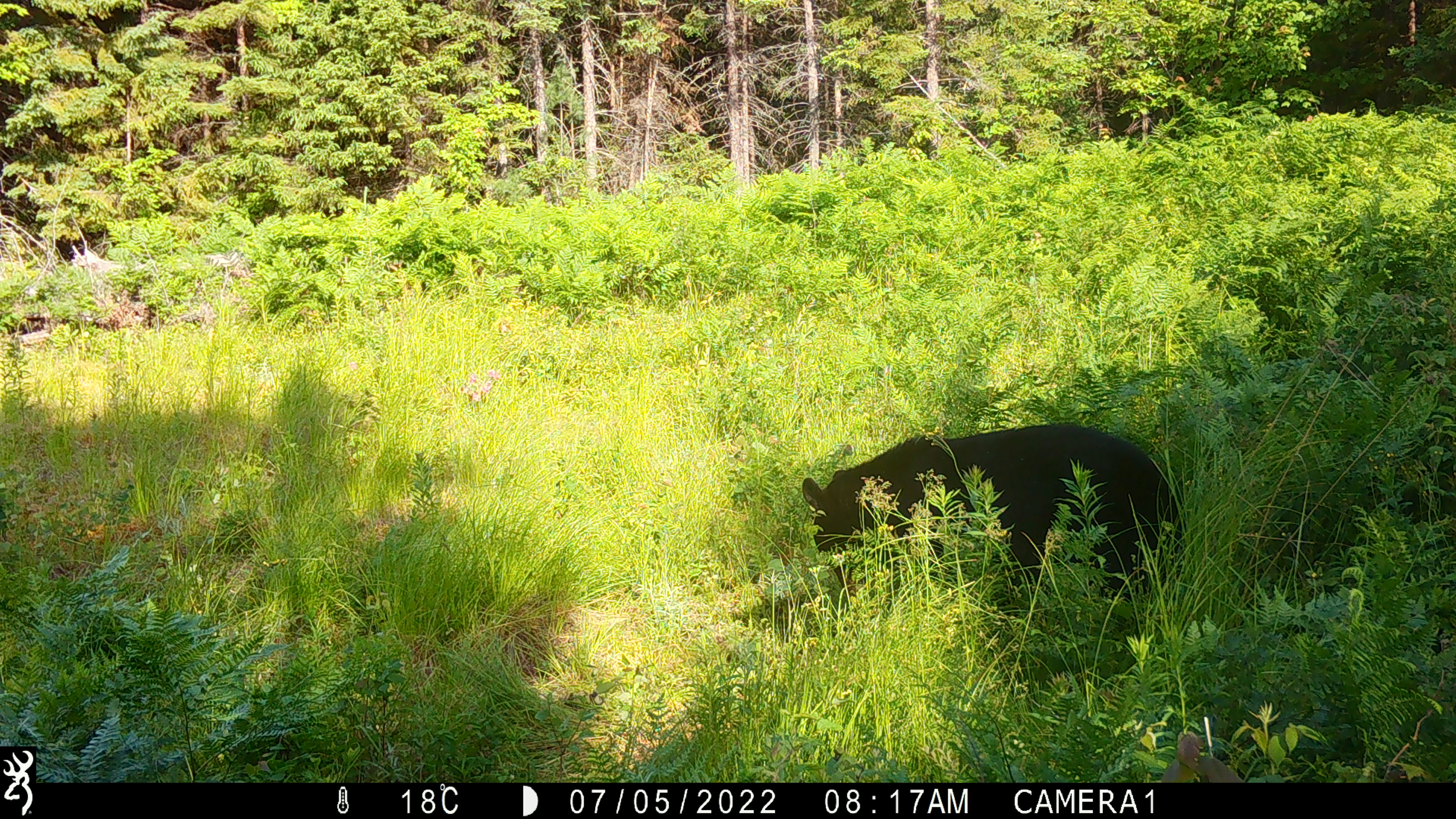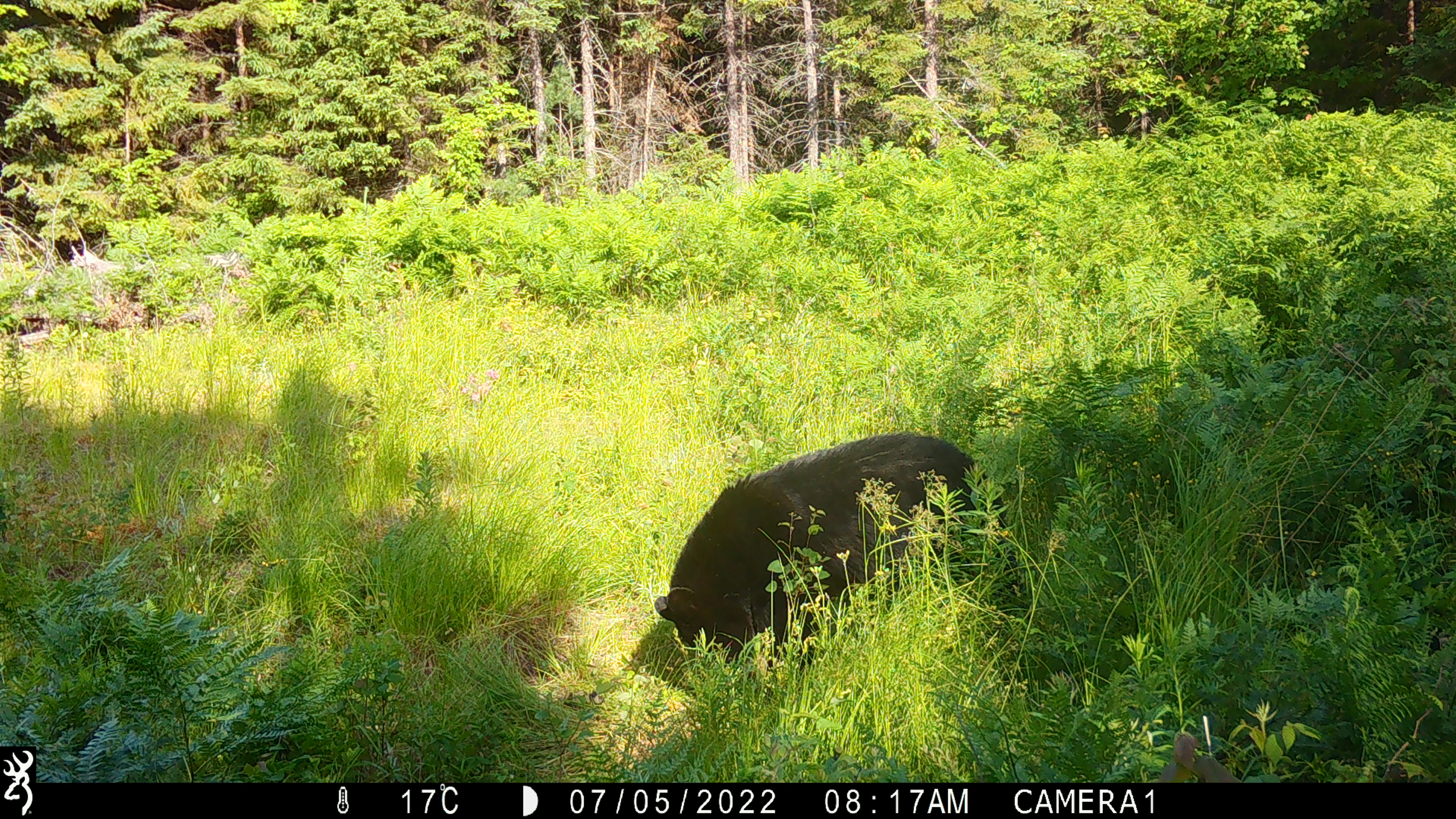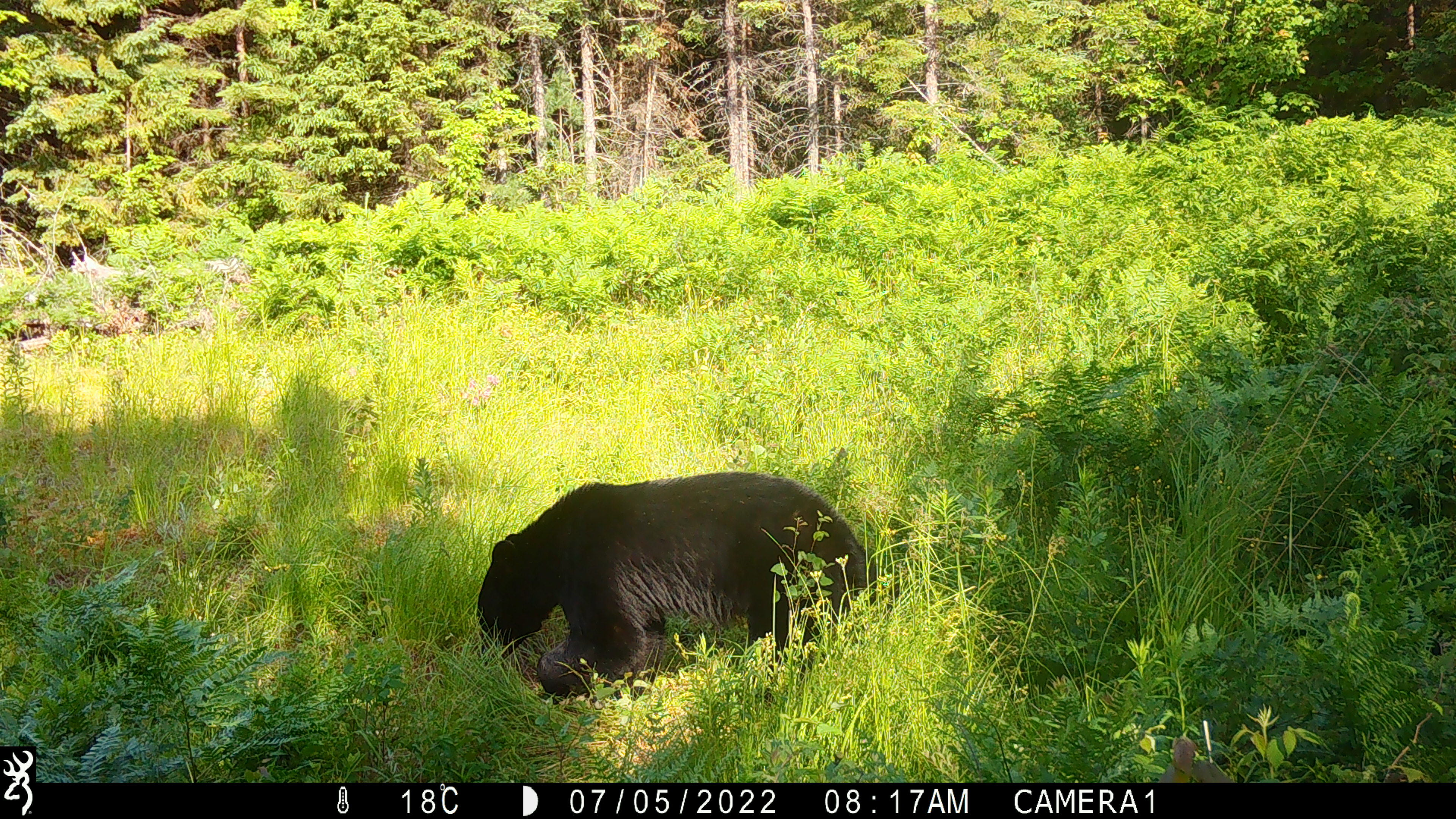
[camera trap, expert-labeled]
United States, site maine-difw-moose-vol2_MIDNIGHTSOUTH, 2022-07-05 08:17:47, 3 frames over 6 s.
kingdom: Animalia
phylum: Chordata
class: Mammalia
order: Carnivora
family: Ursidae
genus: Ursus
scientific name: Ursus americanus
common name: black bear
Black bear (Ursus americanus).